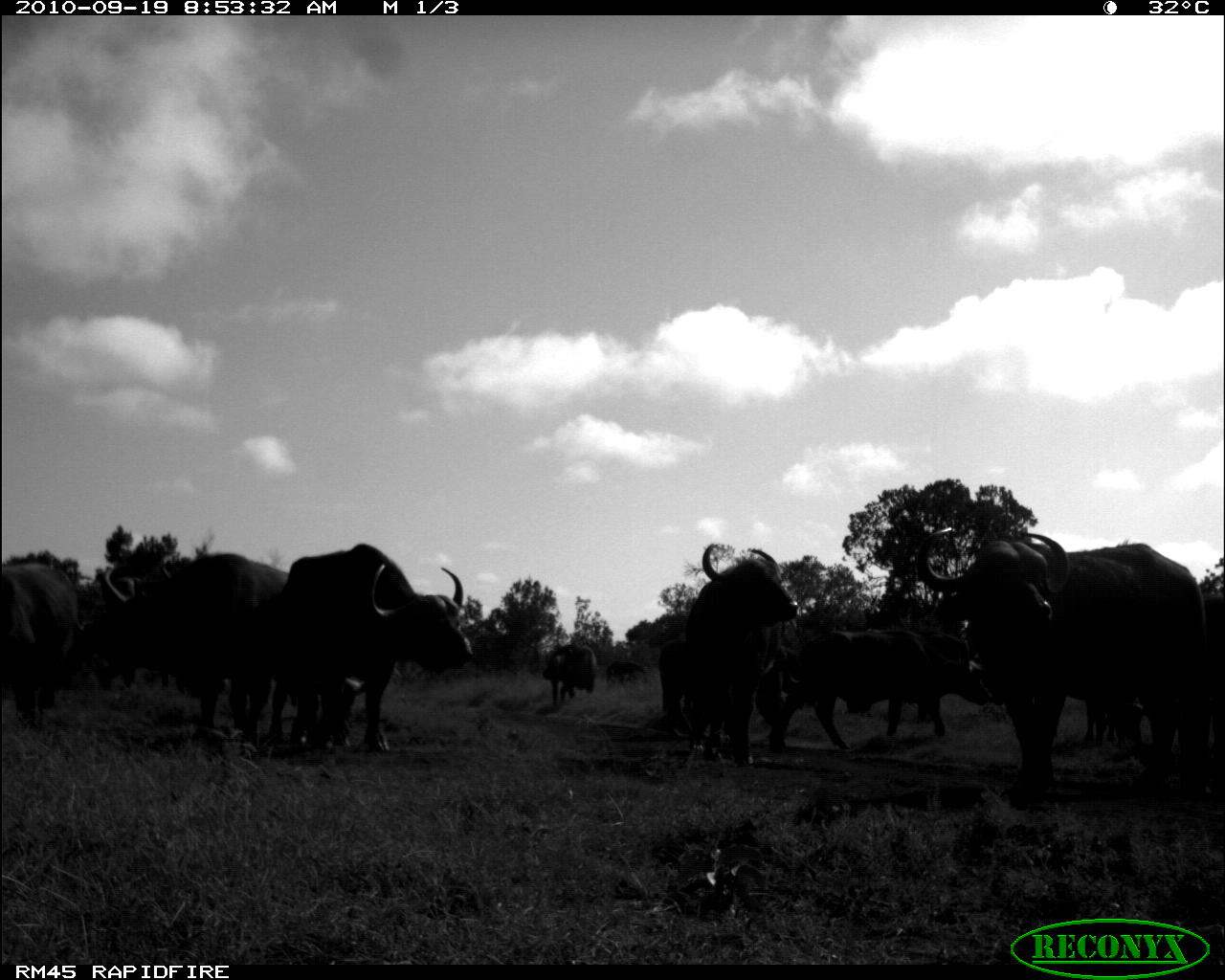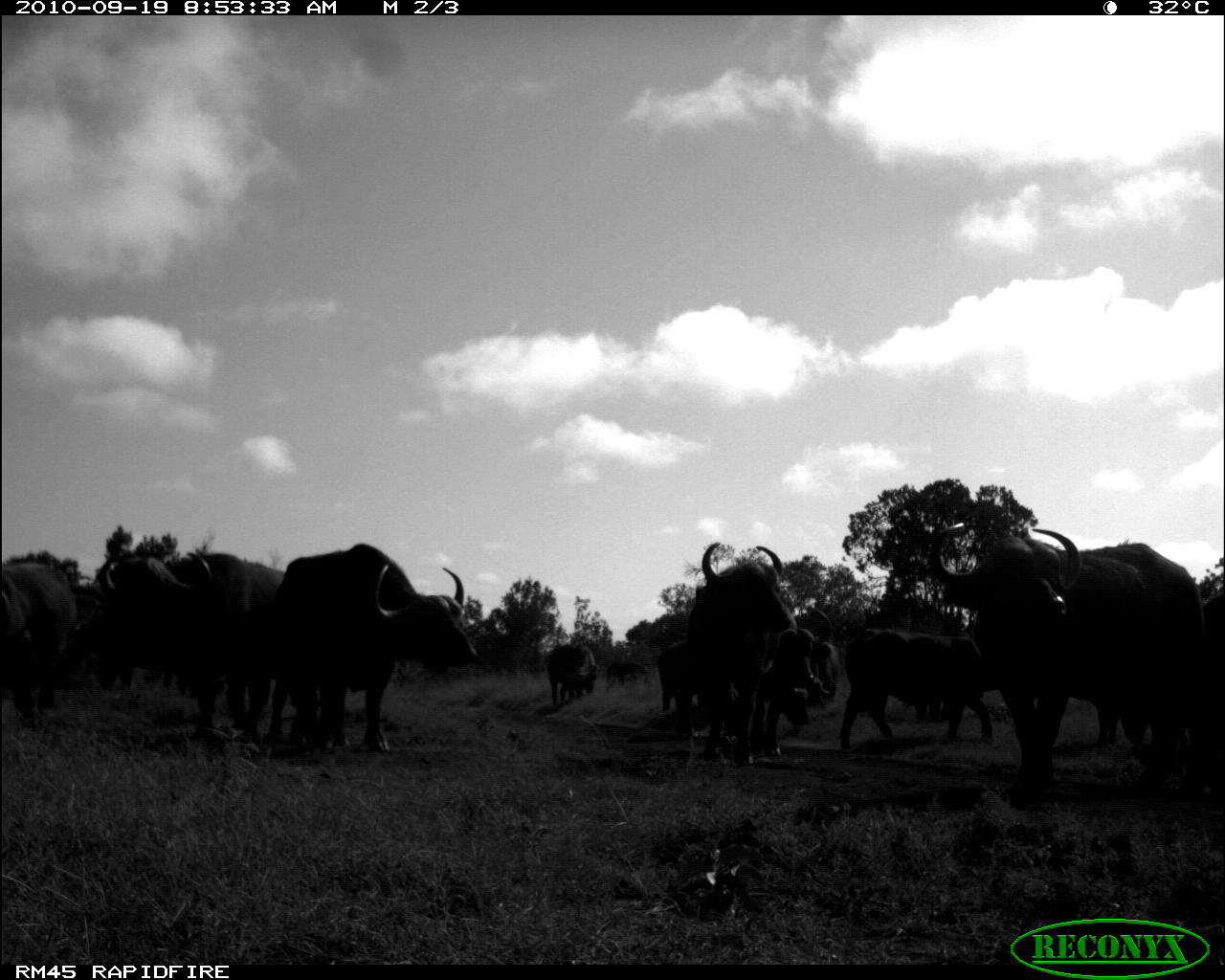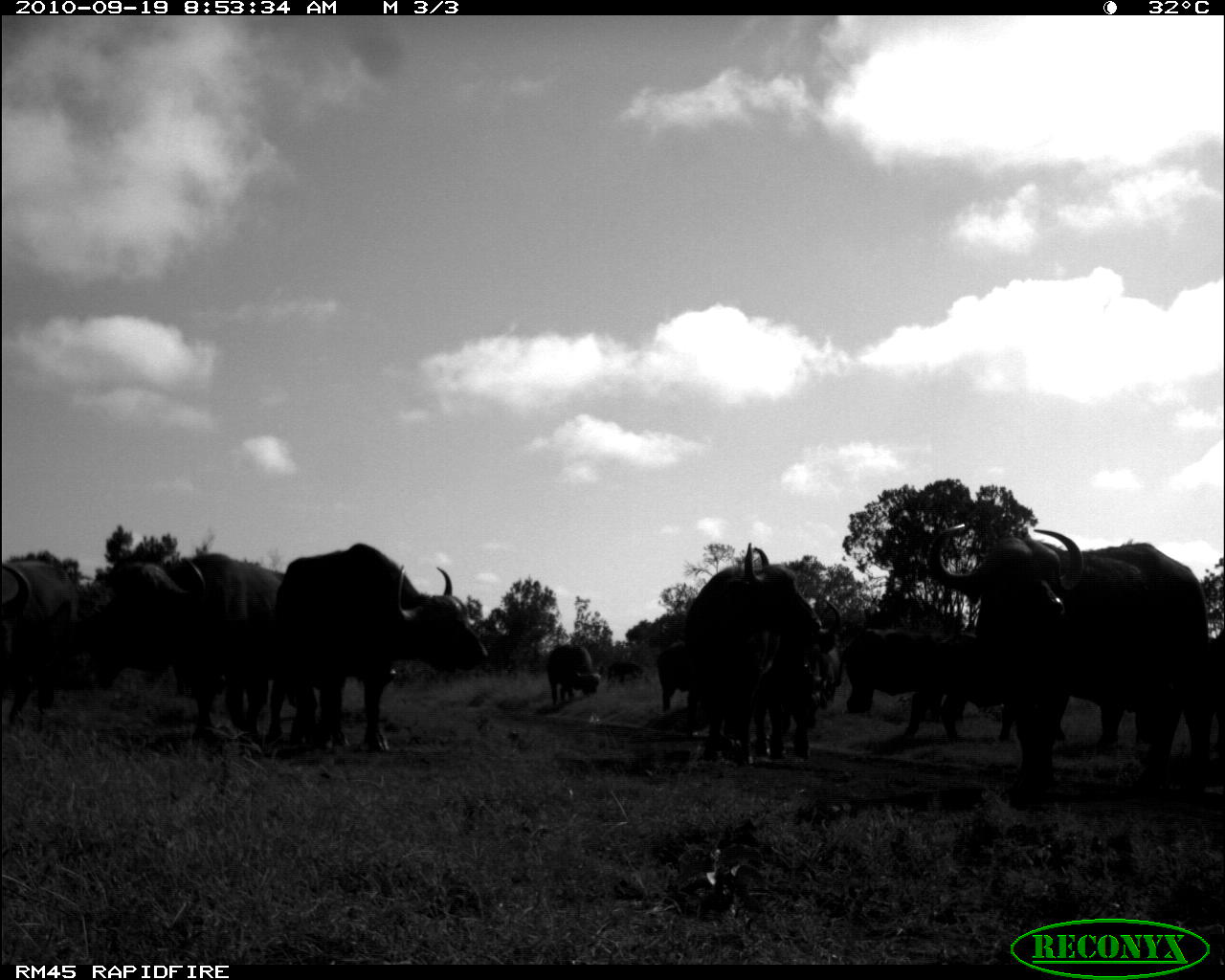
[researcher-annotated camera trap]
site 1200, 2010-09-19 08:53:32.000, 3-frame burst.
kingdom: Animalia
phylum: Chordata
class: Mammalia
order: Artiodactyla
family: Bovidae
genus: Syncerus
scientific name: Syncerus caffer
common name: african buffalo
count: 11